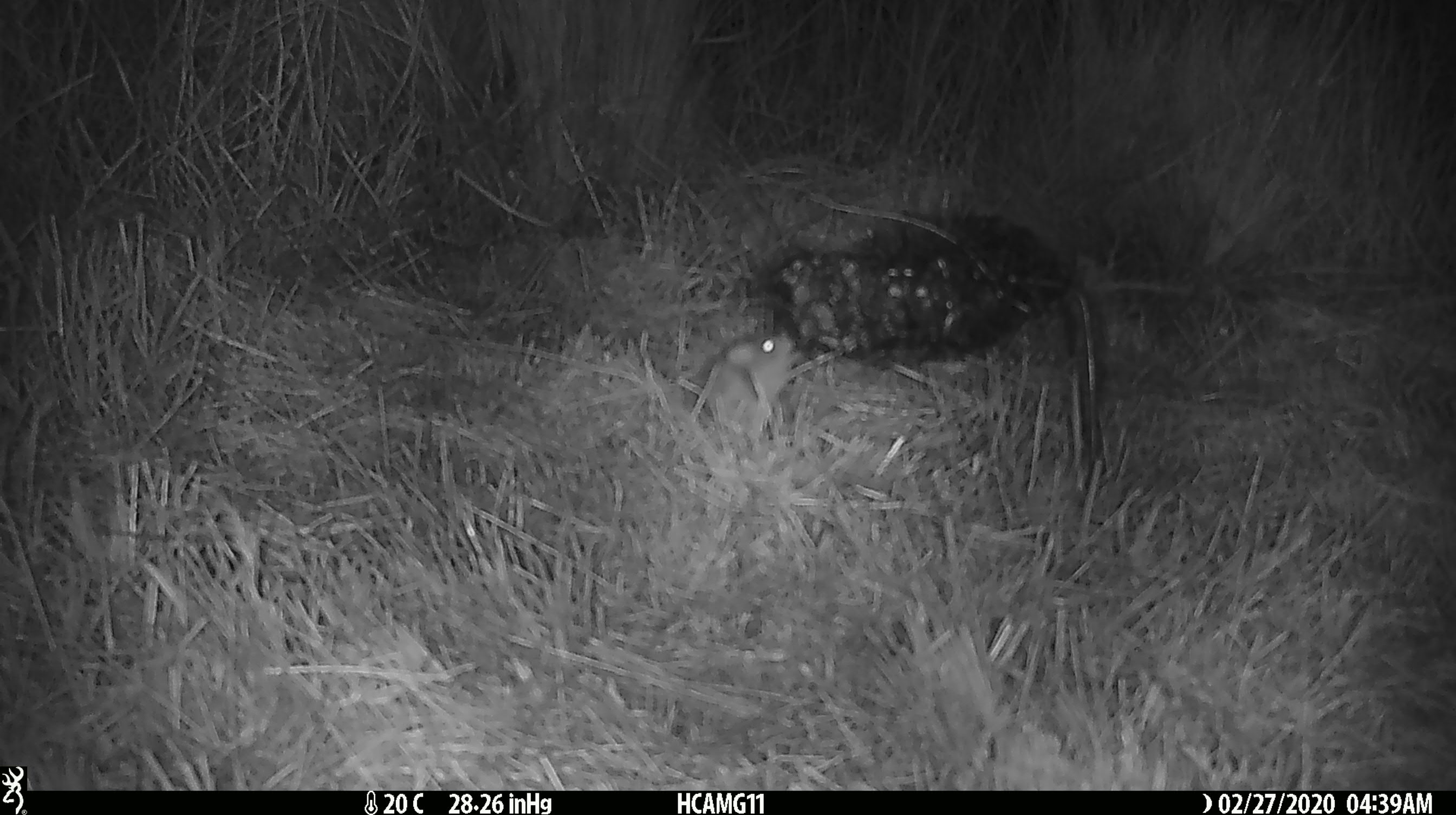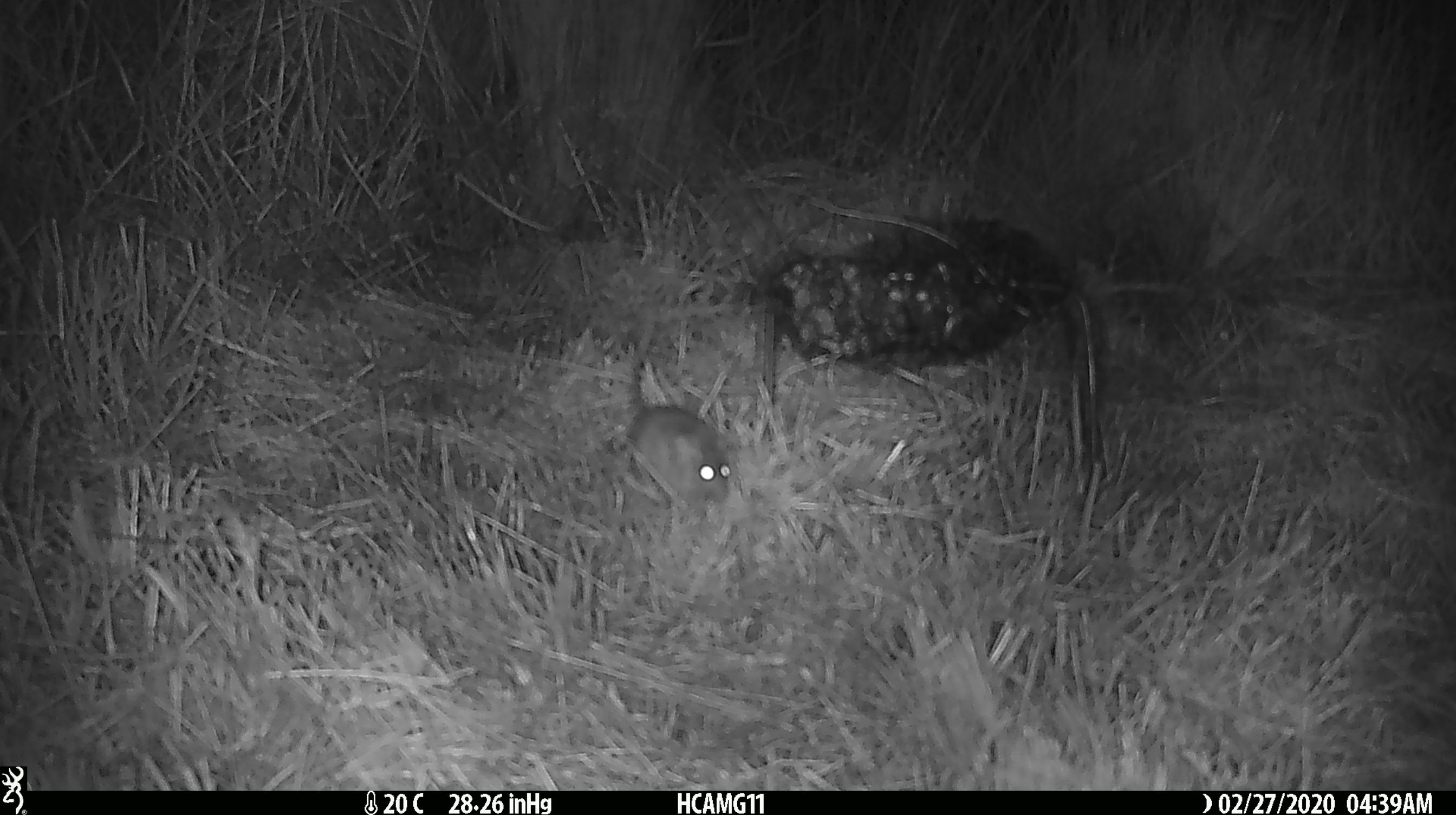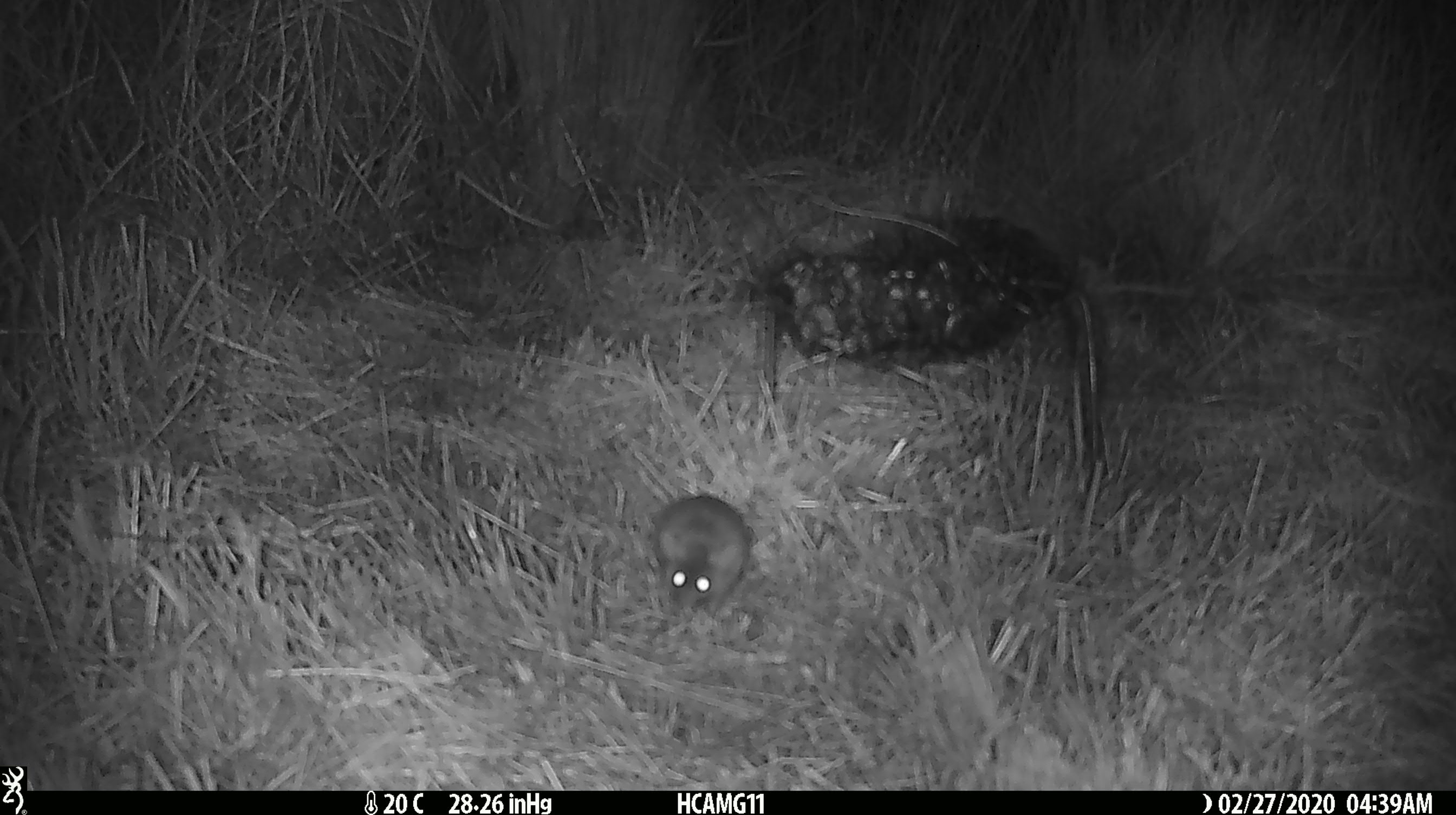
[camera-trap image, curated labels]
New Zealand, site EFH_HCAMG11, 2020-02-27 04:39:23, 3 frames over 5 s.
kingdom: Animalia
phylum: Chordata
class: Mammalia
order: Rodentia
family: Muridae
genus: Mus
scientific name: Mus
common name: mouse